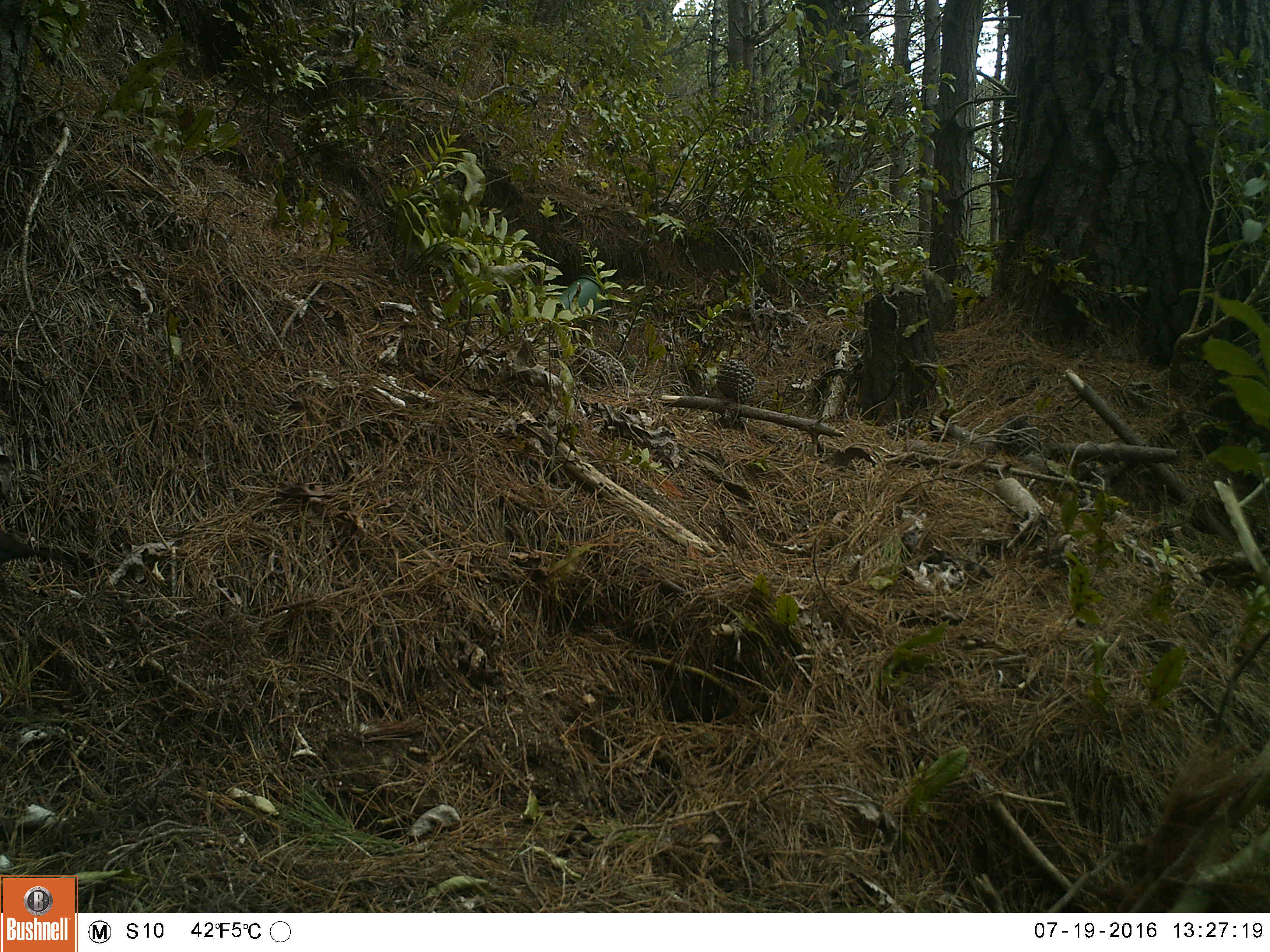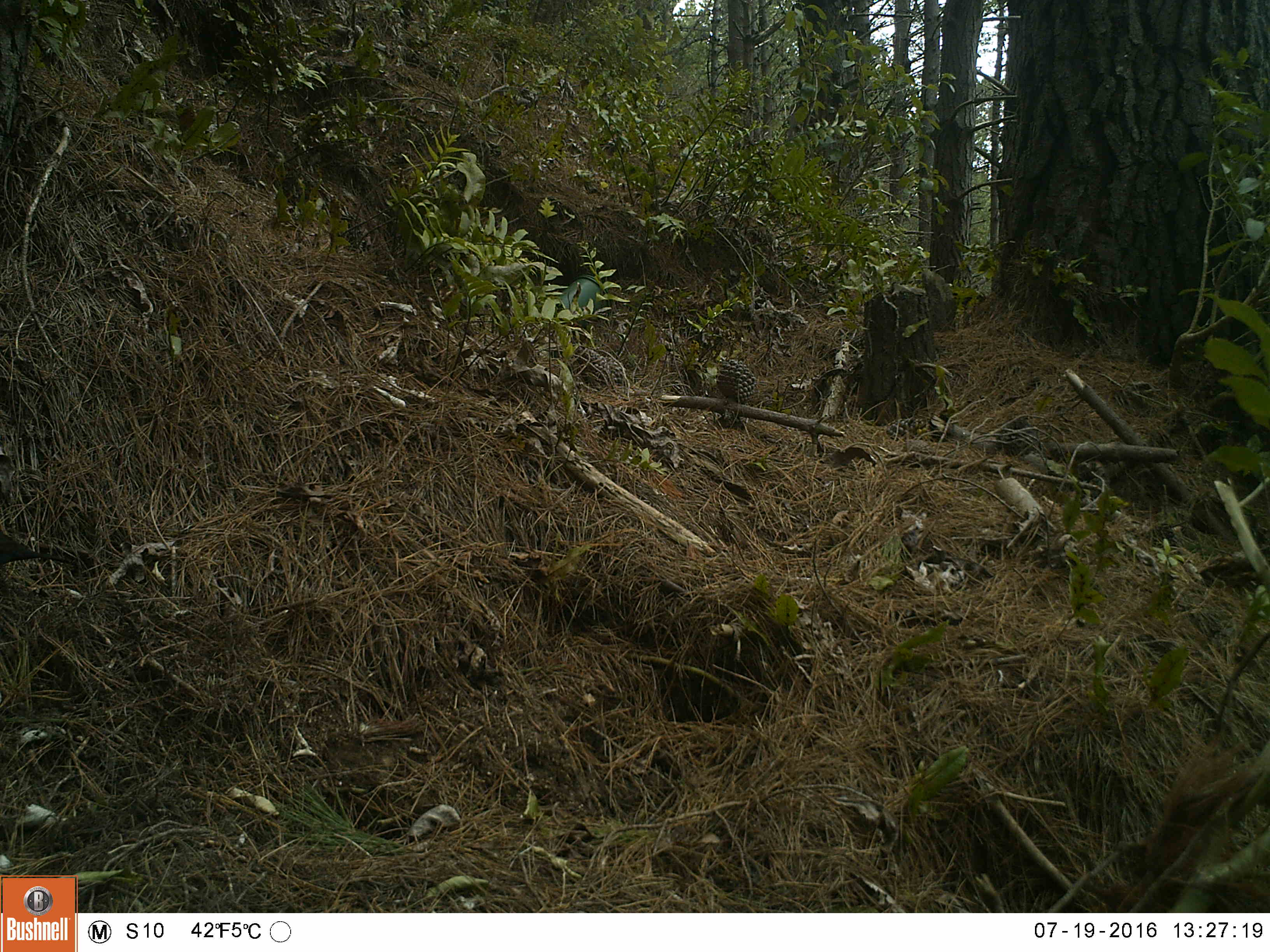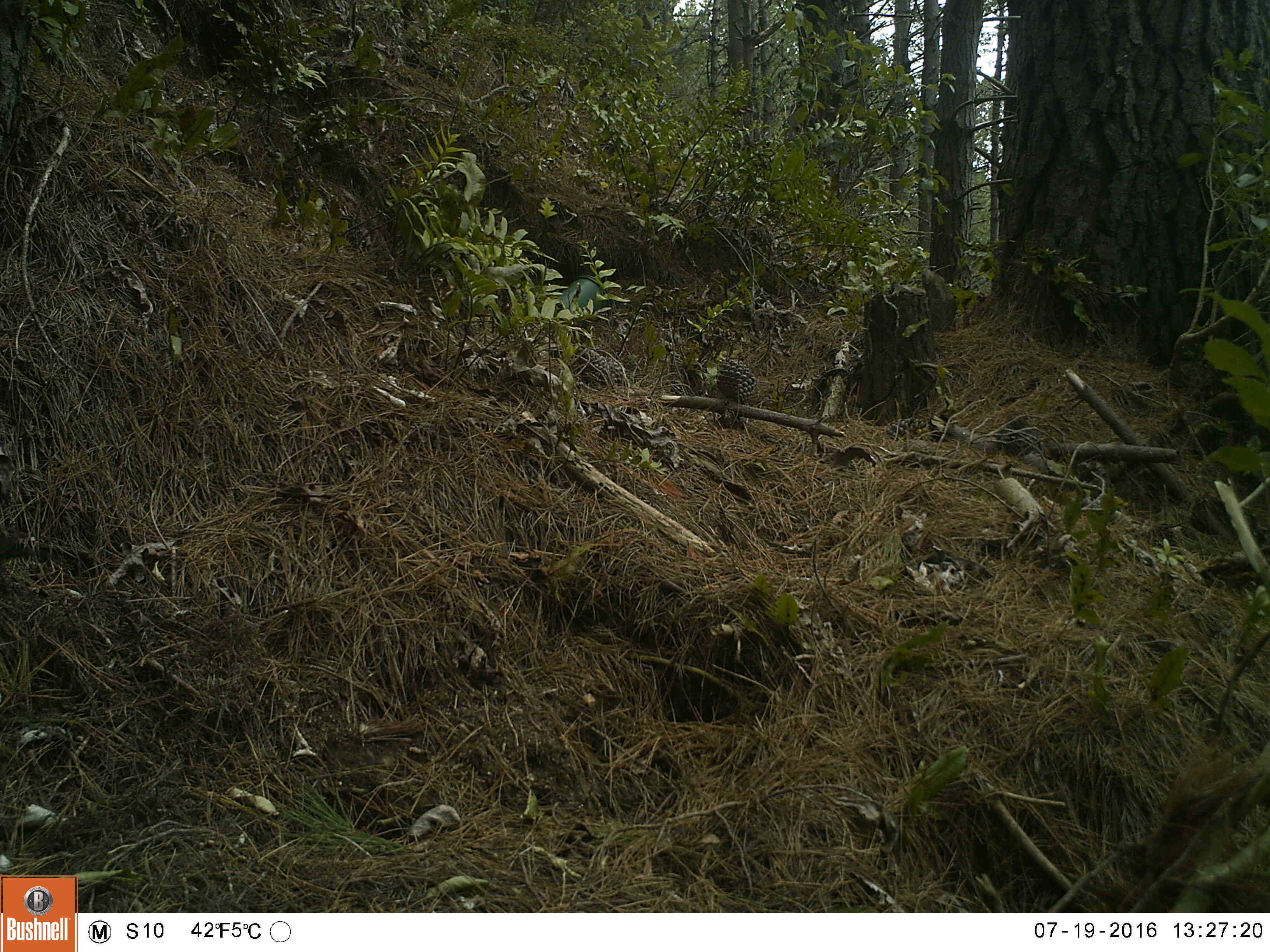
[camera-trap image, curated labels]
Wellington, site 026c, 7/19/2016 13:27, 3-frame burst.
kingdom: Animalia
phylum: Chordata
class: Aves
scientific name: Aves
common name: bird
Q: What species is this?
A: Bird (Aves).